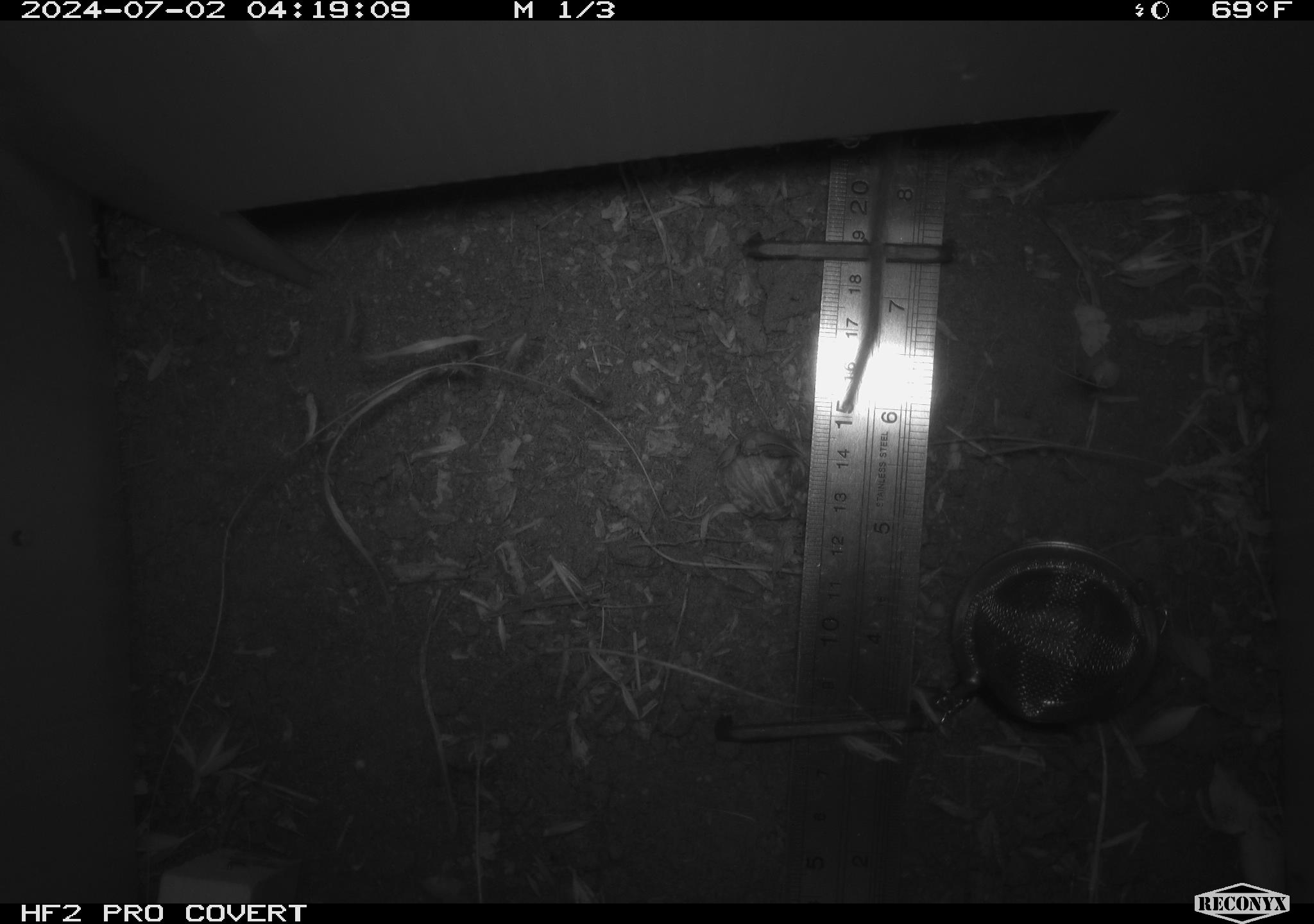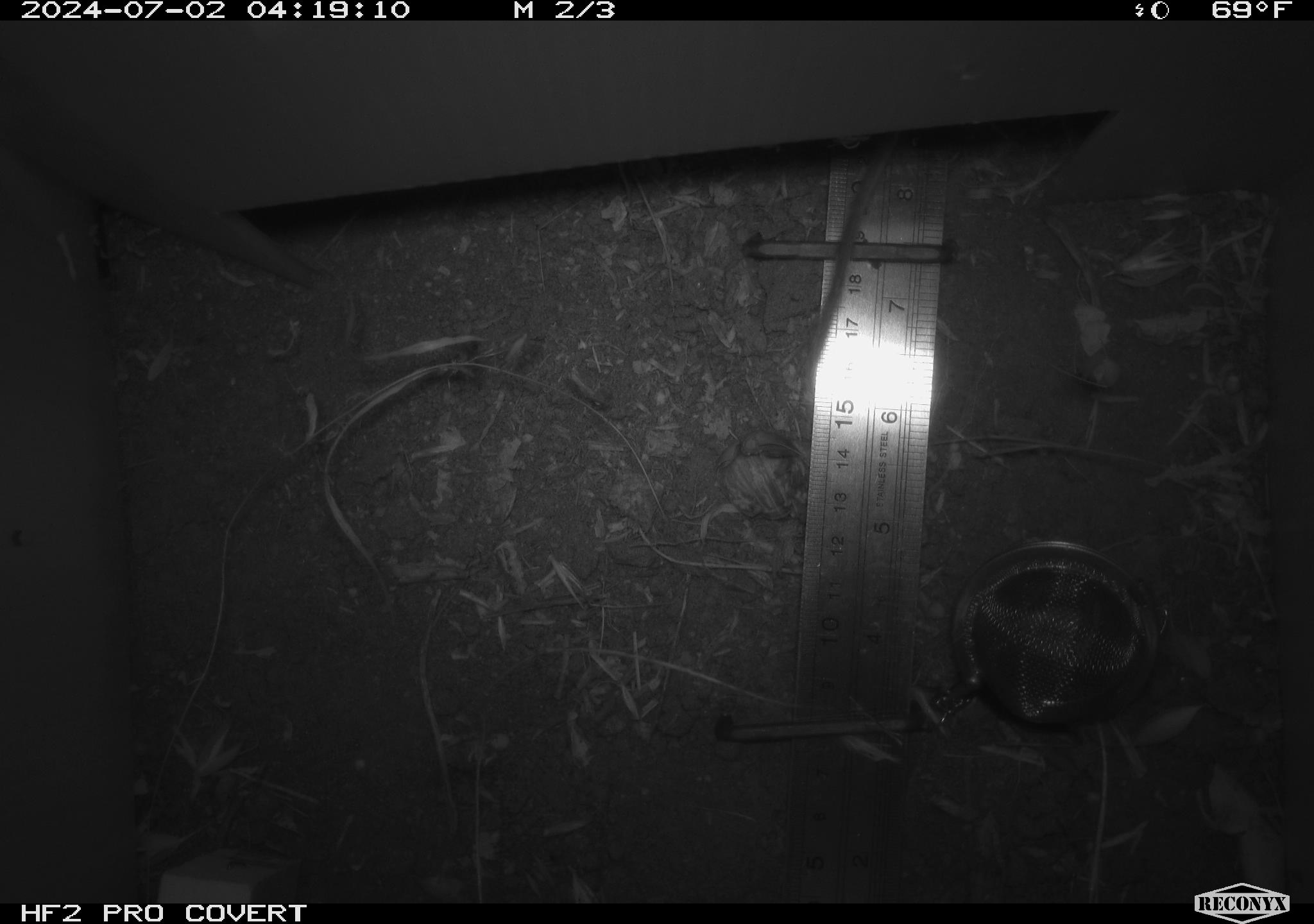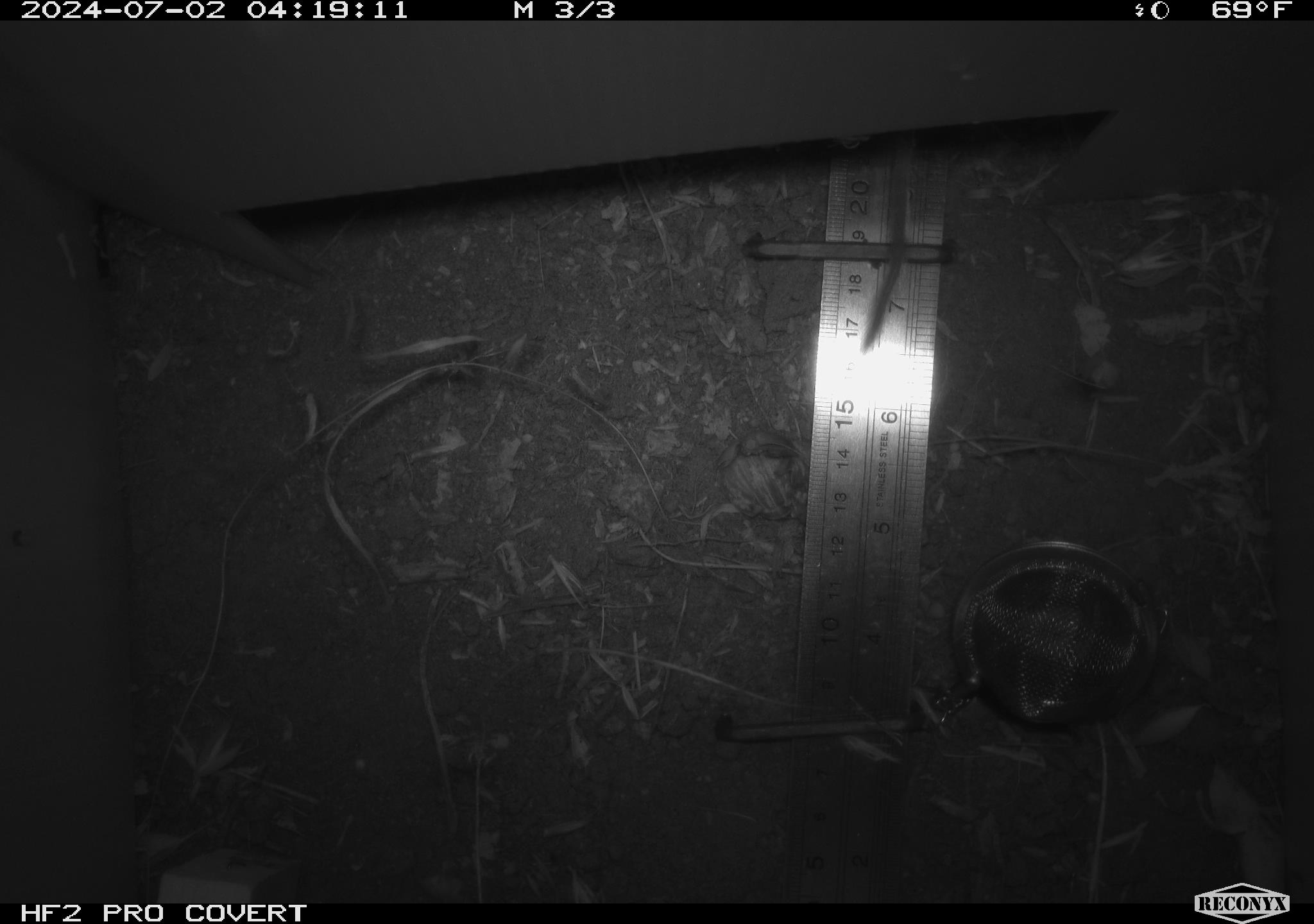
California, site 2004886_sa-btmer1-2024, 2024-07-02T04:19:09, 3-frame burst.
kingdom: Animalia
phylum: Chordata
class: Mammalia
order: Rodentia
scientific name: Rodentia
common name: mouse species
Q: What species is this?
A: Mouse species (Rodentia).